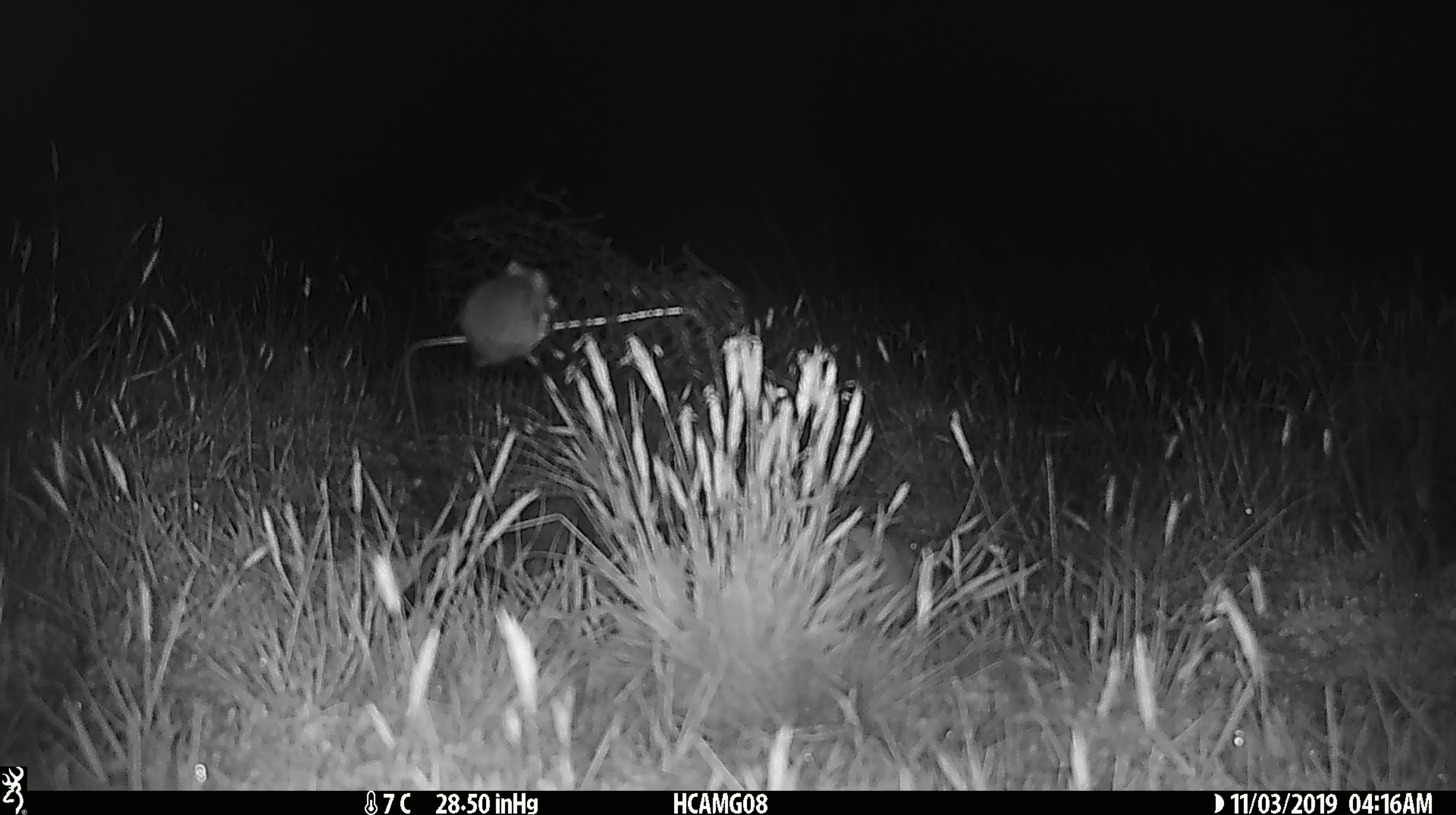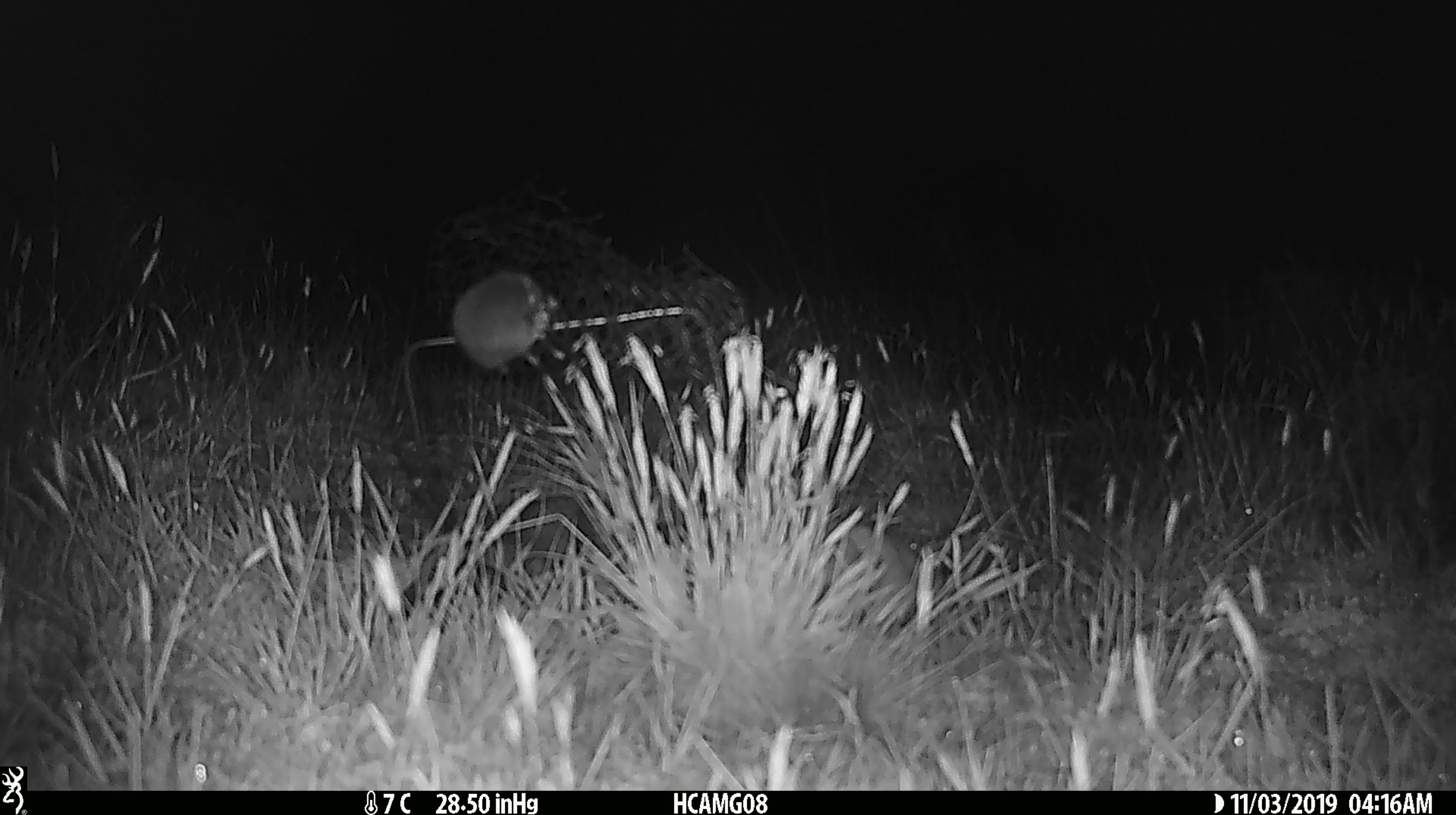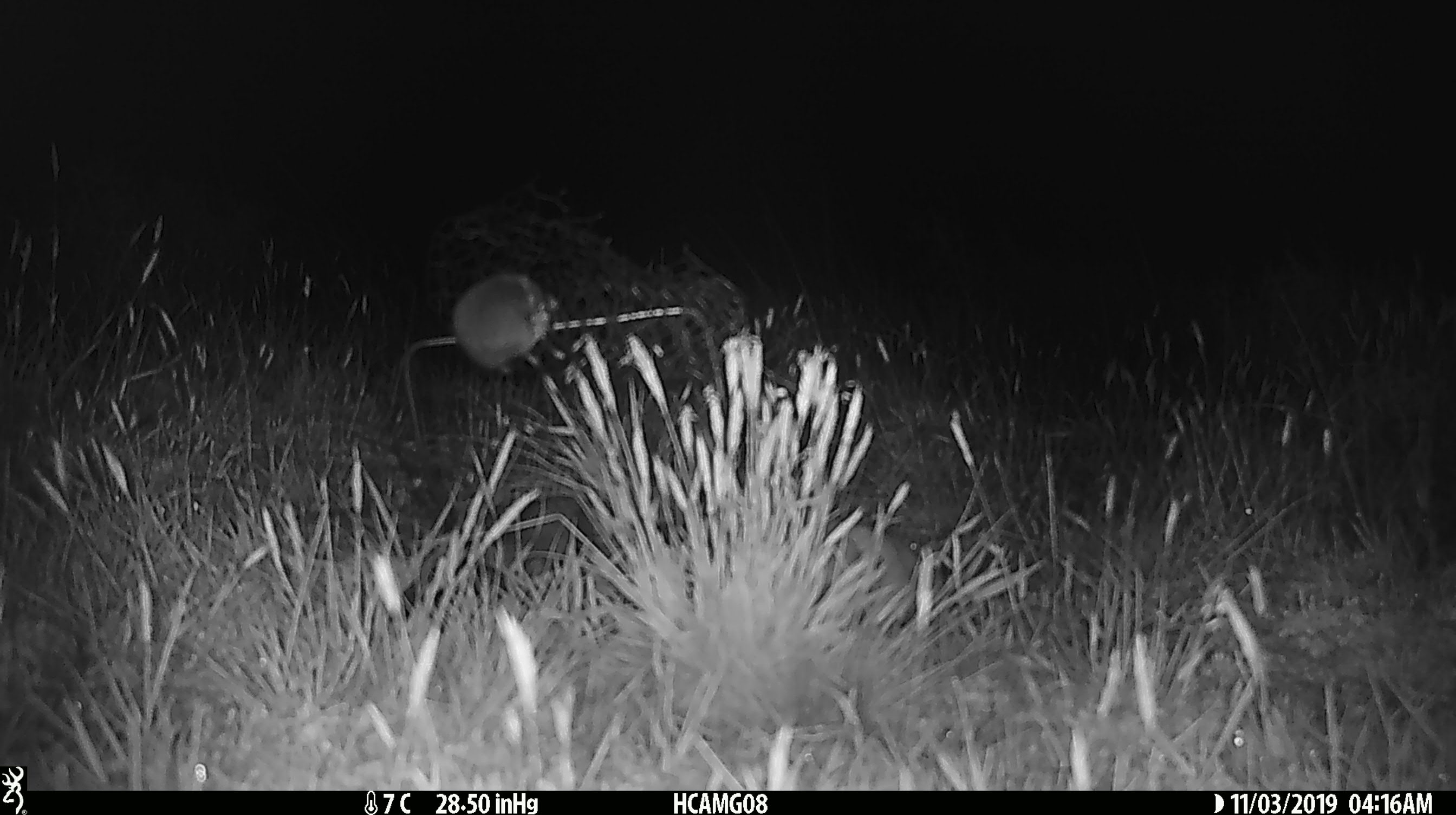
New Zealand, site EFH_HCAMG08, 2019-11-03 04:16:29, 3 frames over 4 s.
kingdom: Animalia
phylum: Chordata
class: Mammalia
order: Rodentia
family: Muridae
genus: Mus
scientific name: Mus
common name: mouse